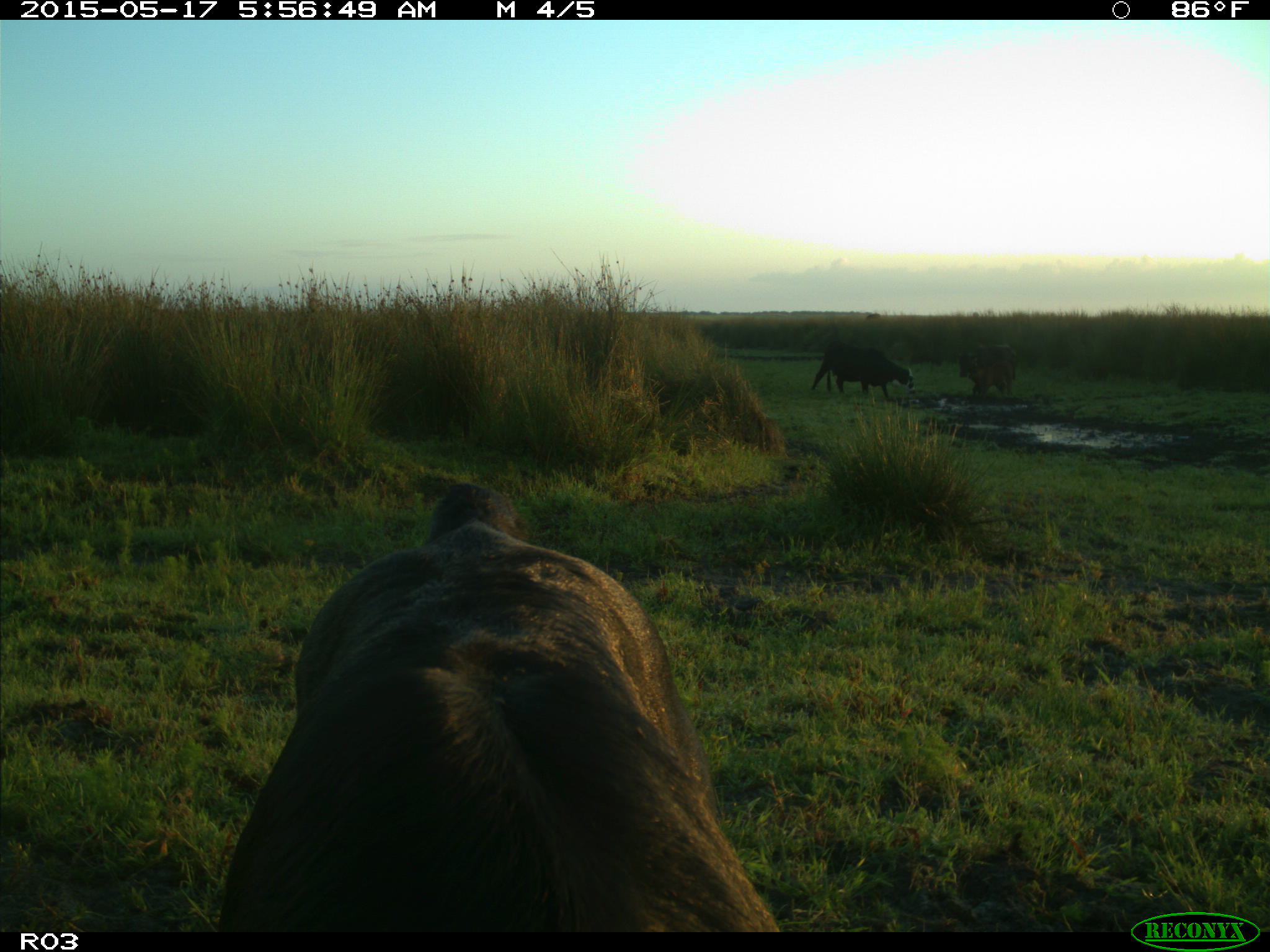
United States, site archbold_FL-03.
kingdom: Animalia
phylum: Chordata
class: Mammalia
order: Artiodactyla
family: Bovidae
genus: Bos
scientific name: Bos taurus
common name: domestic cow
Bos taurus (domestic cow).